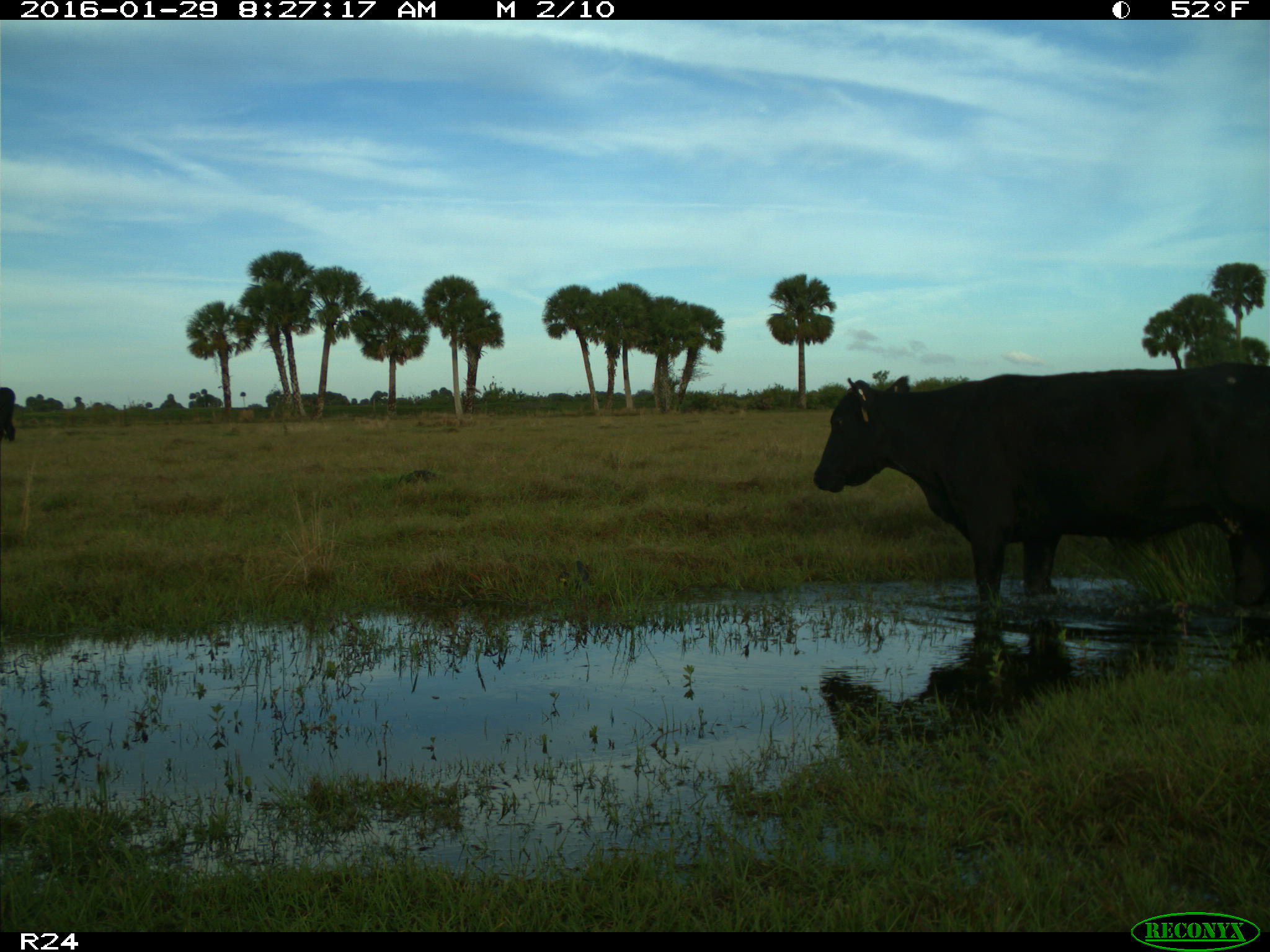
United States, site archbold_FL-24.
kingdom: Animalia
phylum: Chordata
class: Mammalia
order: Artiodactyla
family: Bovidae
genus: Bos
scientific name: Bos taurus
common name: domestic cow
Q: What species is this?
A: Bos taurus (domestic cow).